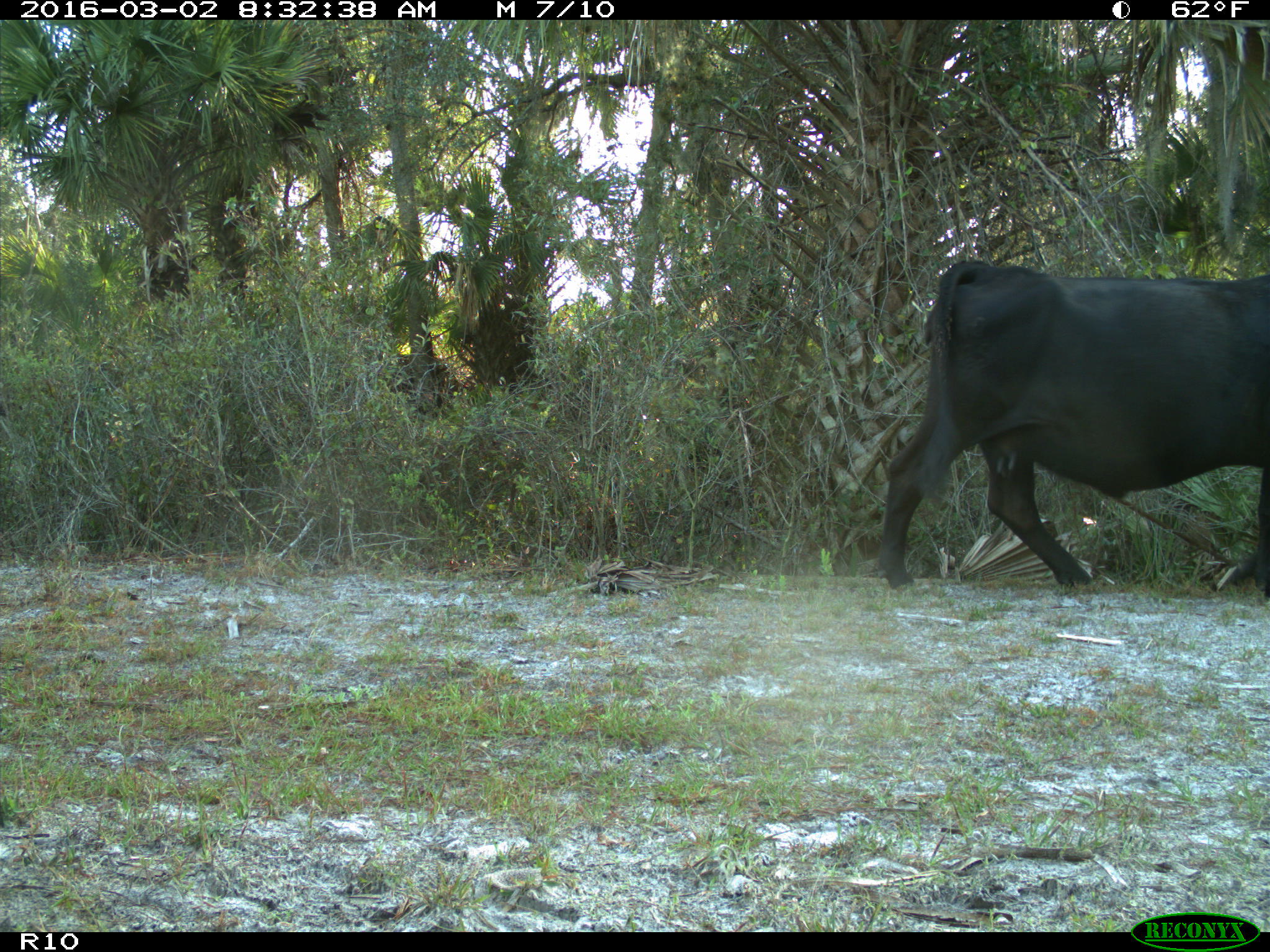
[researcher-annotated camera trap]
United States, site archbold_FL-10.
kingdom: Animalia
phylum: Chordata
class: Mammalia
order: Artiodactyla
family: Bovidae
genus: Bos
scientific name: Bos taurus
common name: domestic cow